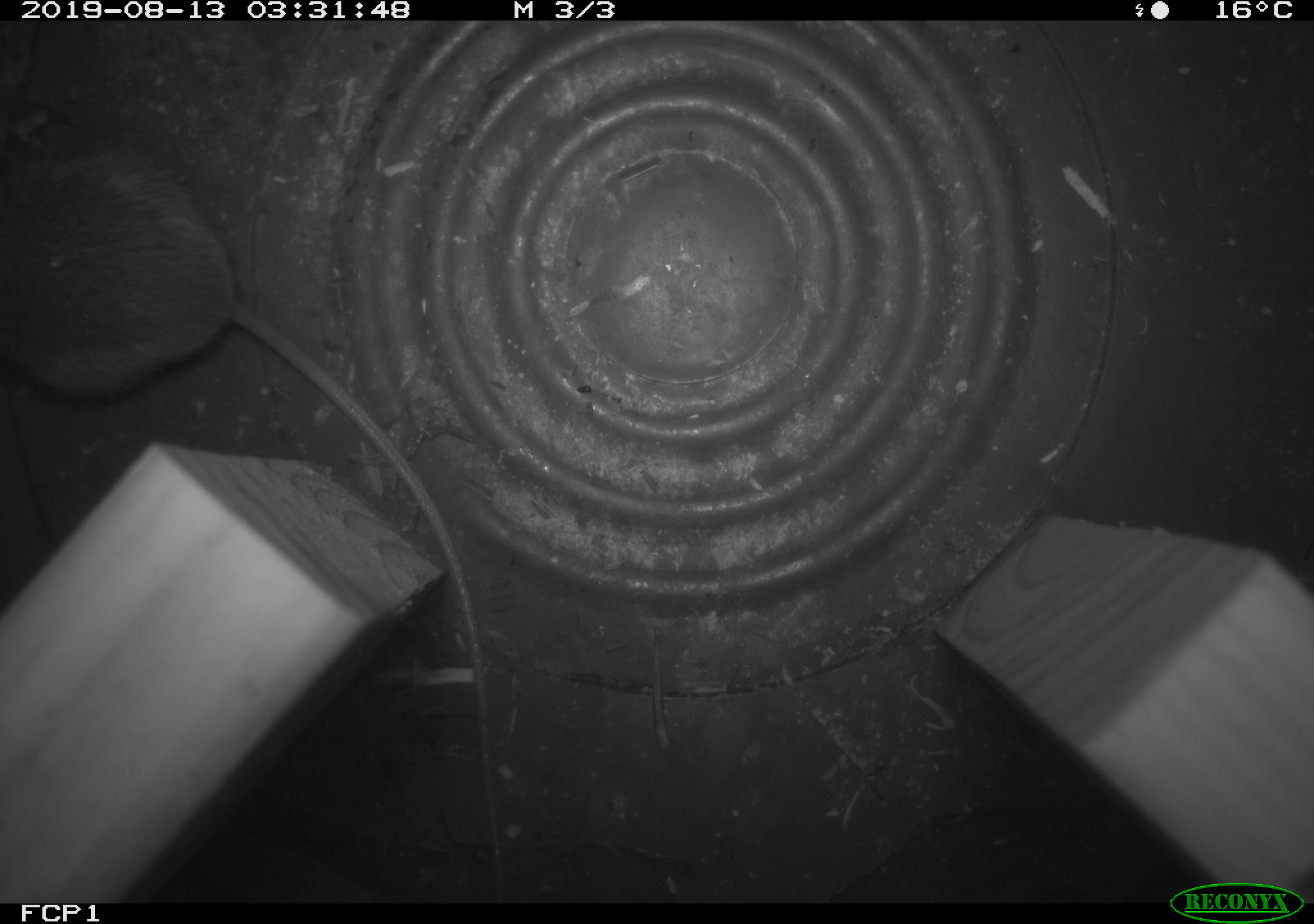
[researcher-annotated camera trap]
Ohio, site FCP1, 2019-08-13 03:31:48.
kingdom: Animalia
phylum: Chordata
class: Mammalia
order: Rodentia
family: Zapodidae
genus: Napaeozapus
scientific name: Napaeozapus insignis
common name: woodland jumping mouse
Woodland jumping mouse (Napaeozapus insignis).